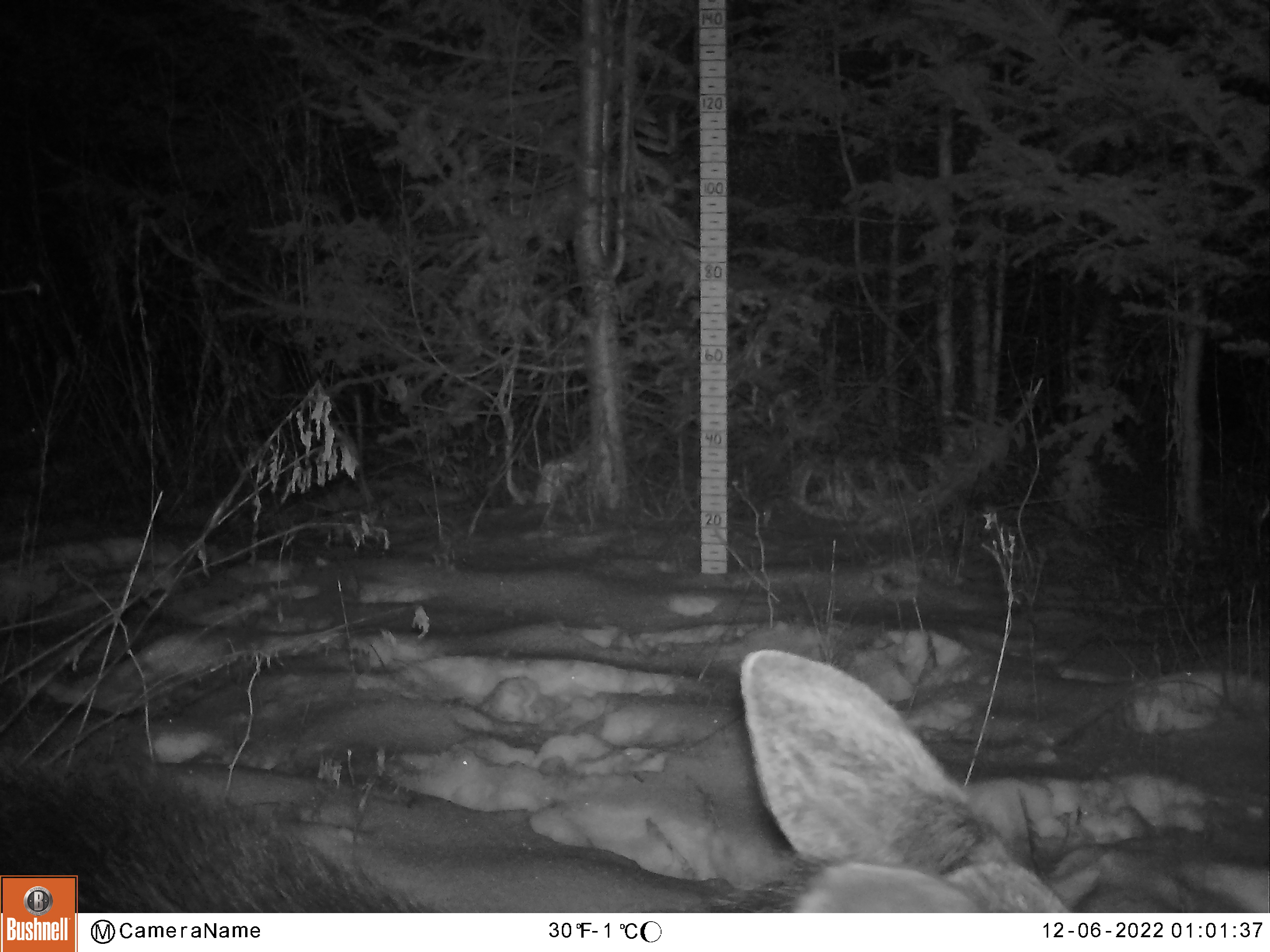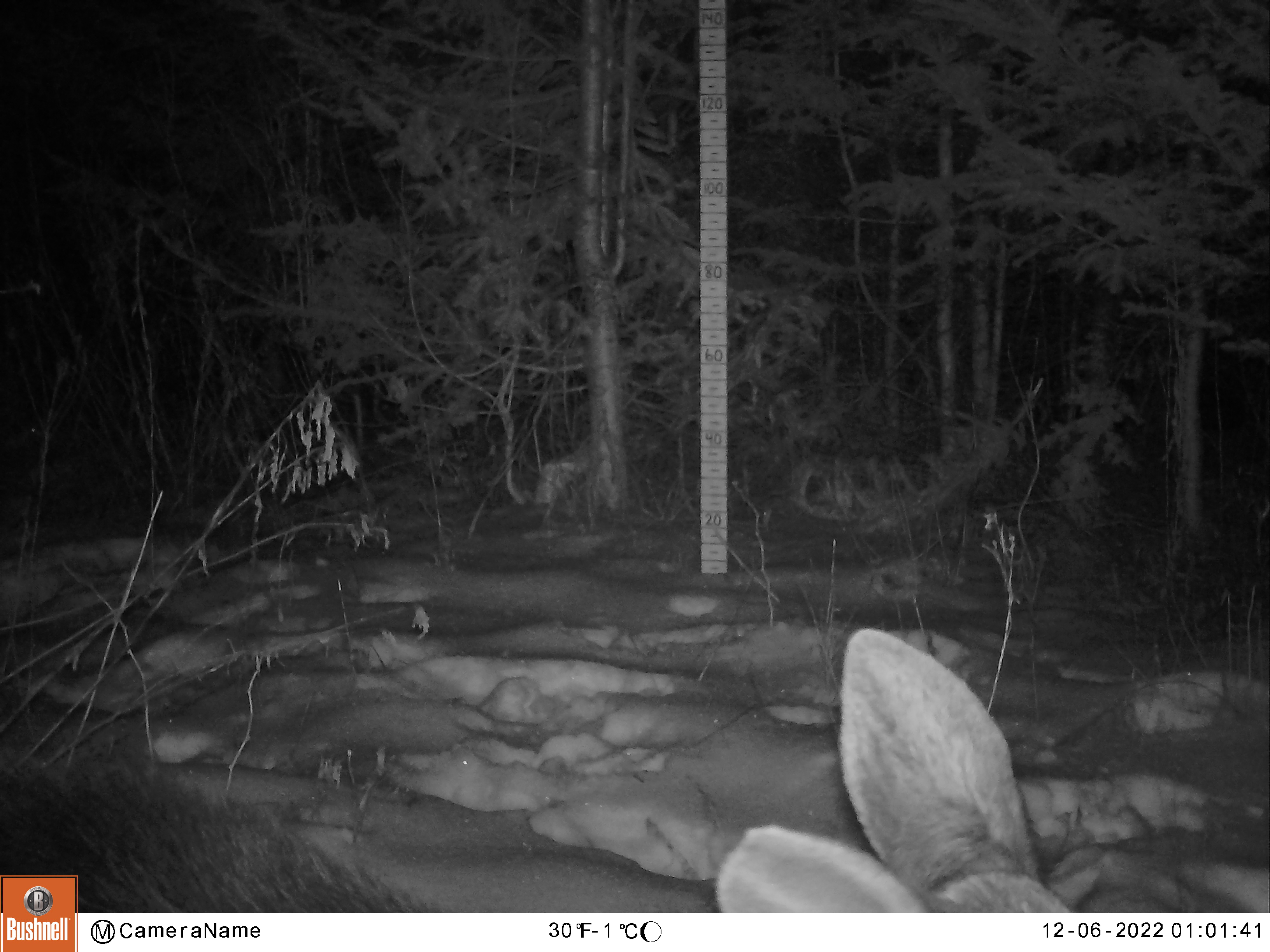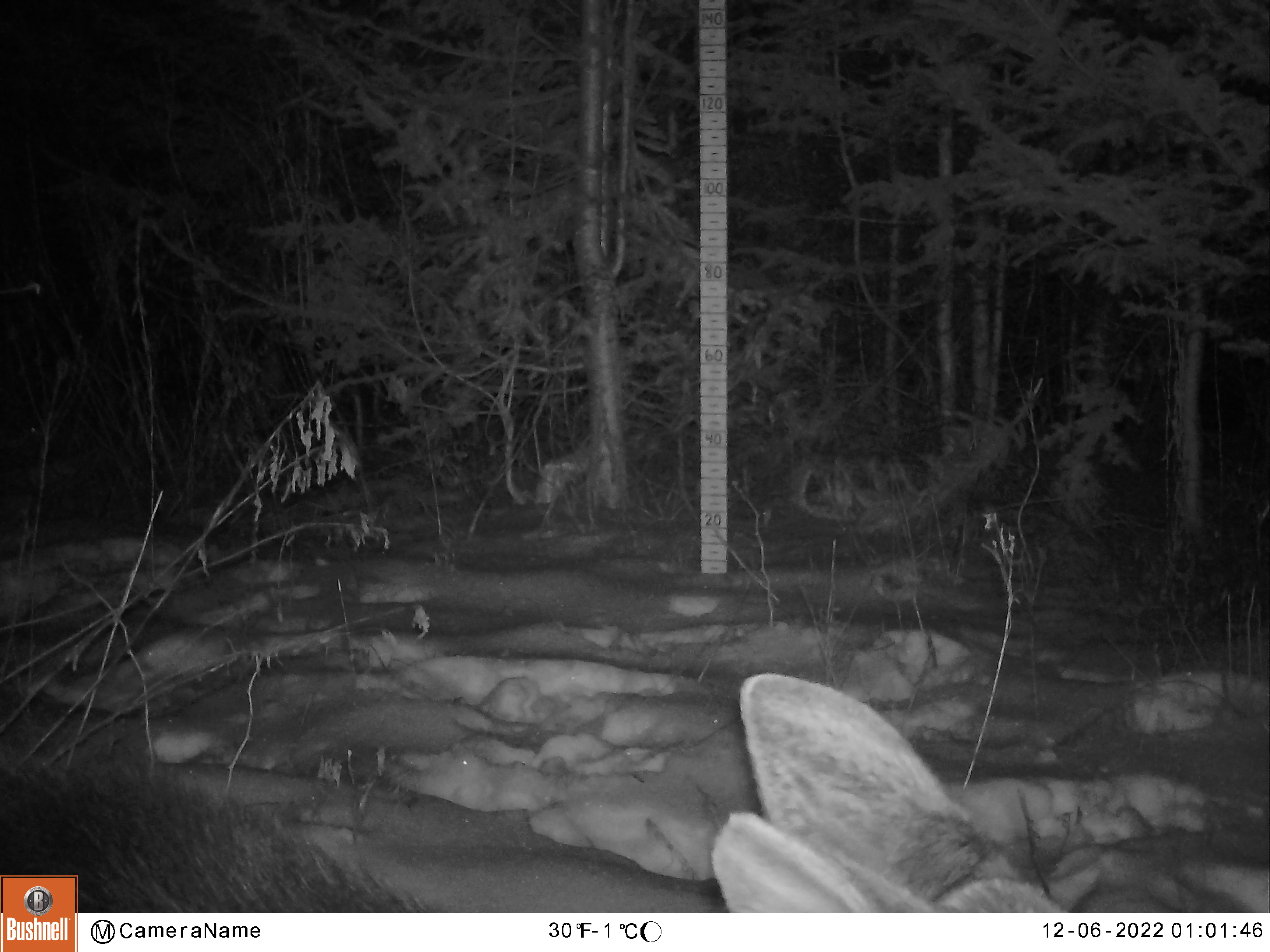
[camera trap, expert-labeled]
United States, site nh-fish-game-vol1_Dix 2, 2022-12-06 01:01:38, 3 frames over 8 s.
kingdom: Animalia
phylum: Chordata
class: Mammalia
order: Artiodactyla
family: Cervidae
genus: Alces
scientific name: Alces alces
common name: moose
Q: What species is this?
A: Moose (Alces alces).